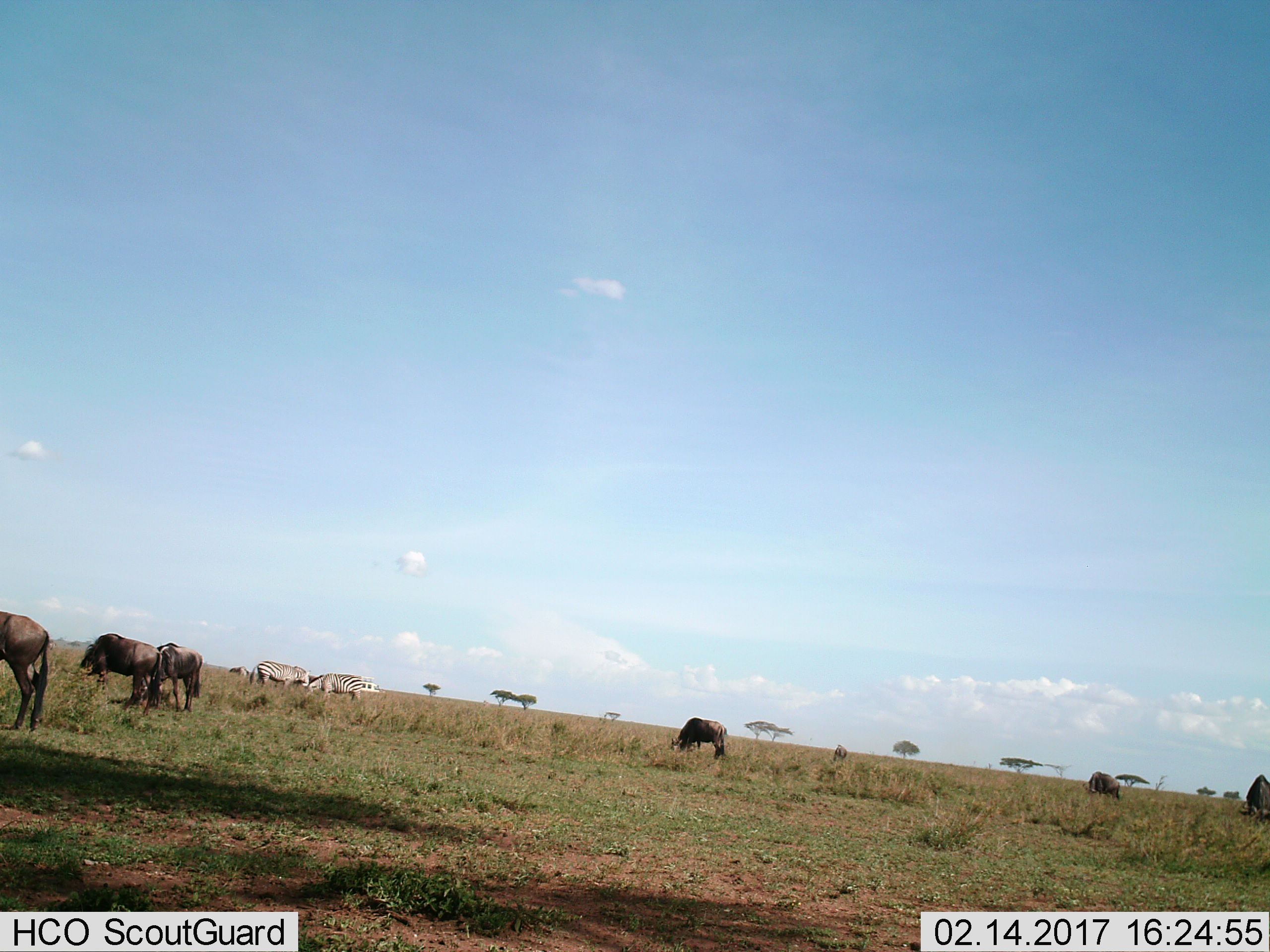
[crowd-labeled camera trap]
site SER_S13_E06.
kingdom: Animalia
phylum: Chordata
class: Mammalia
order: Artiodactyla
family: Bovidae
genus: Connochaetes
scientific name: Connochaetes taurinus taurinus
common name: blue wildebeest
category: wildebeestblue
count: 6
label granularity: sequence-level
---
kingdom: Animalia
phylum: Chordata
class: Mammalia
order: Perissodactyla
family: Equidae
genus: Equus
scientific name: Equus quagga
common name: plains zebra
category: zebraplains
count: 2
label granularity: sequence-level